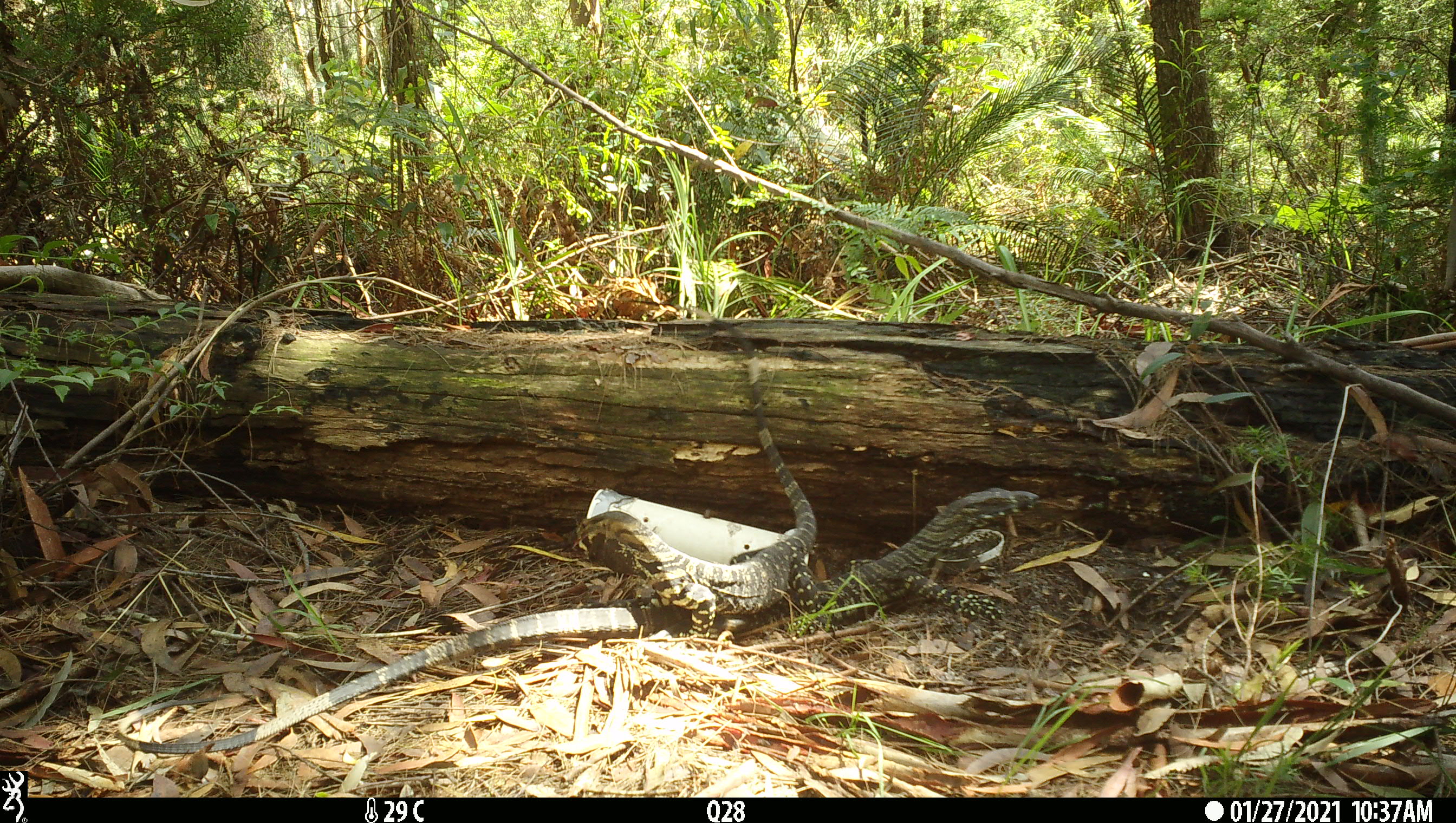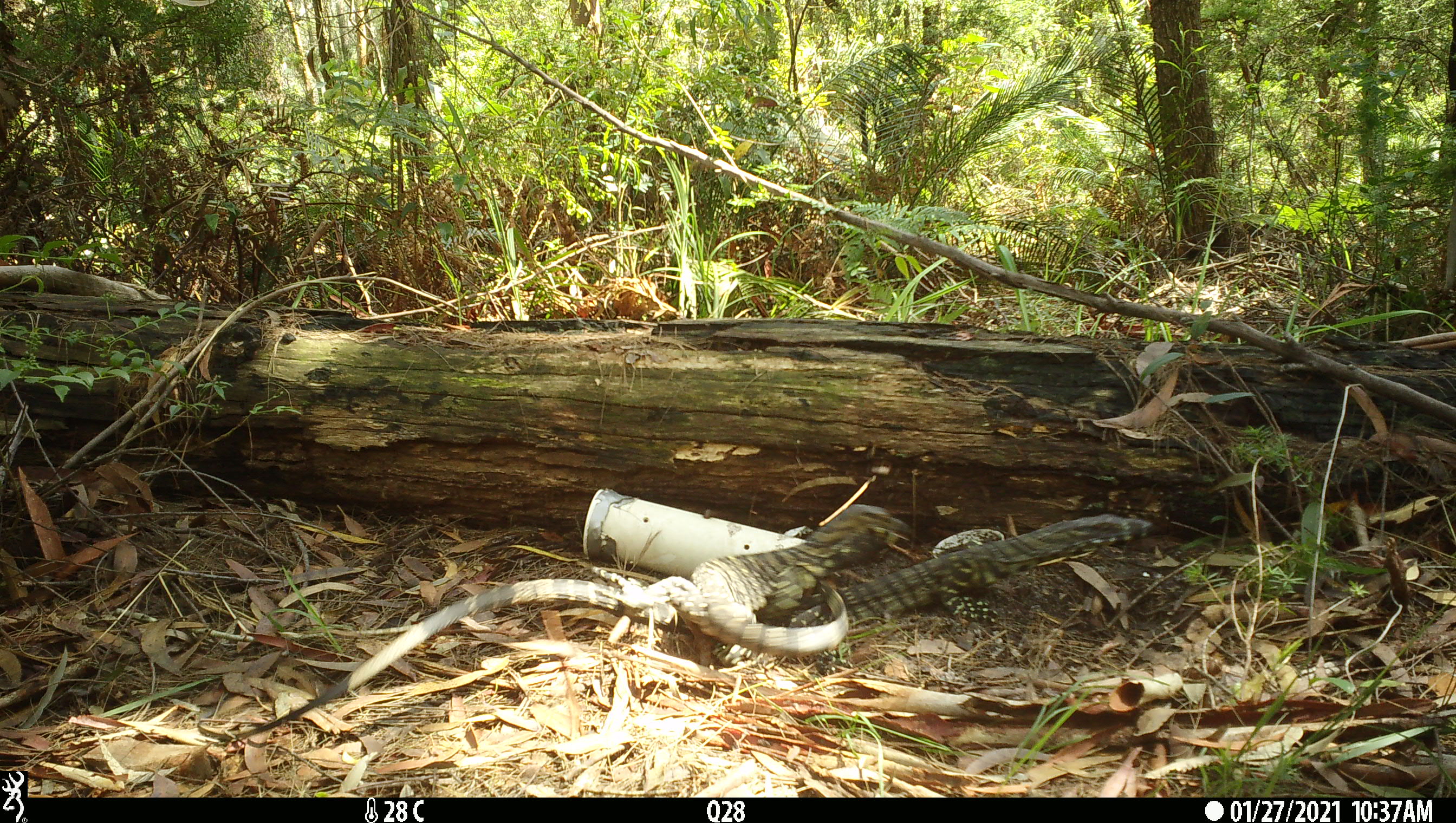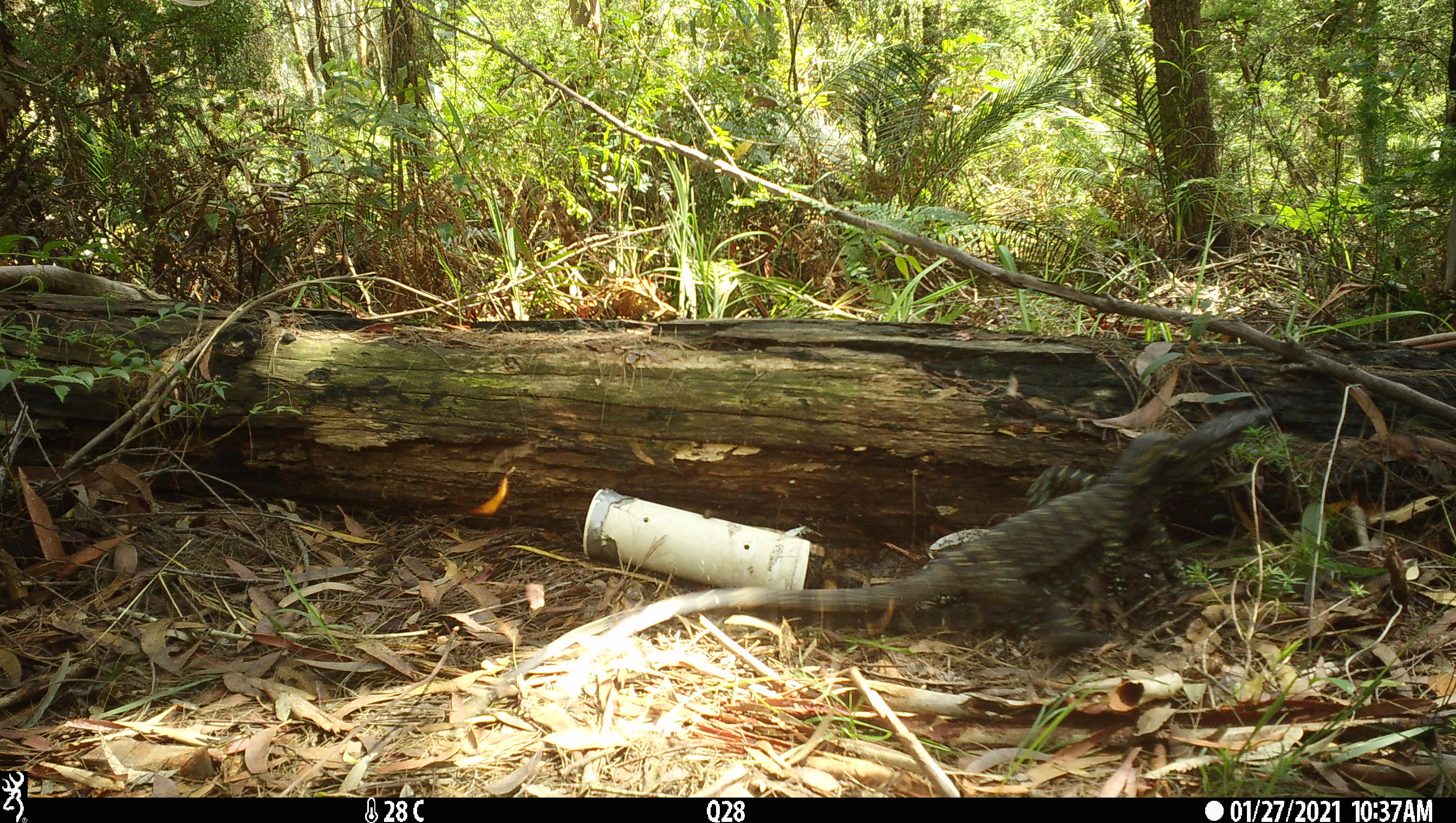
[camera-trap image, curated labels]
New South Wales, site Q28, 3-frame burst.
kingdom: Animalia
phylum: Chordata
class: Reptilia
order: Squamata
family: Varanidae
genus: Varanus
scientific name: Varanus varius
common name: lace monitor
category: goanna